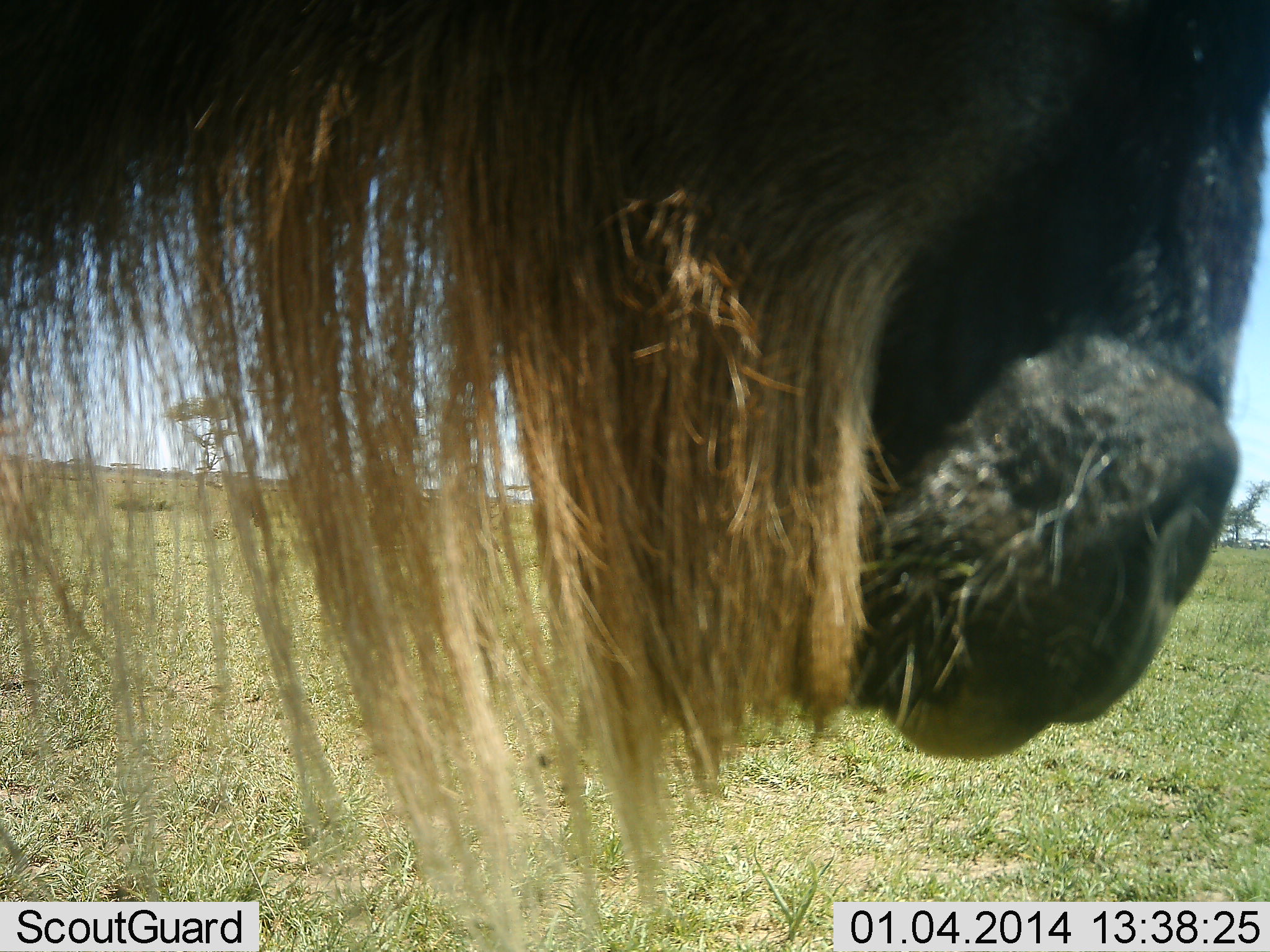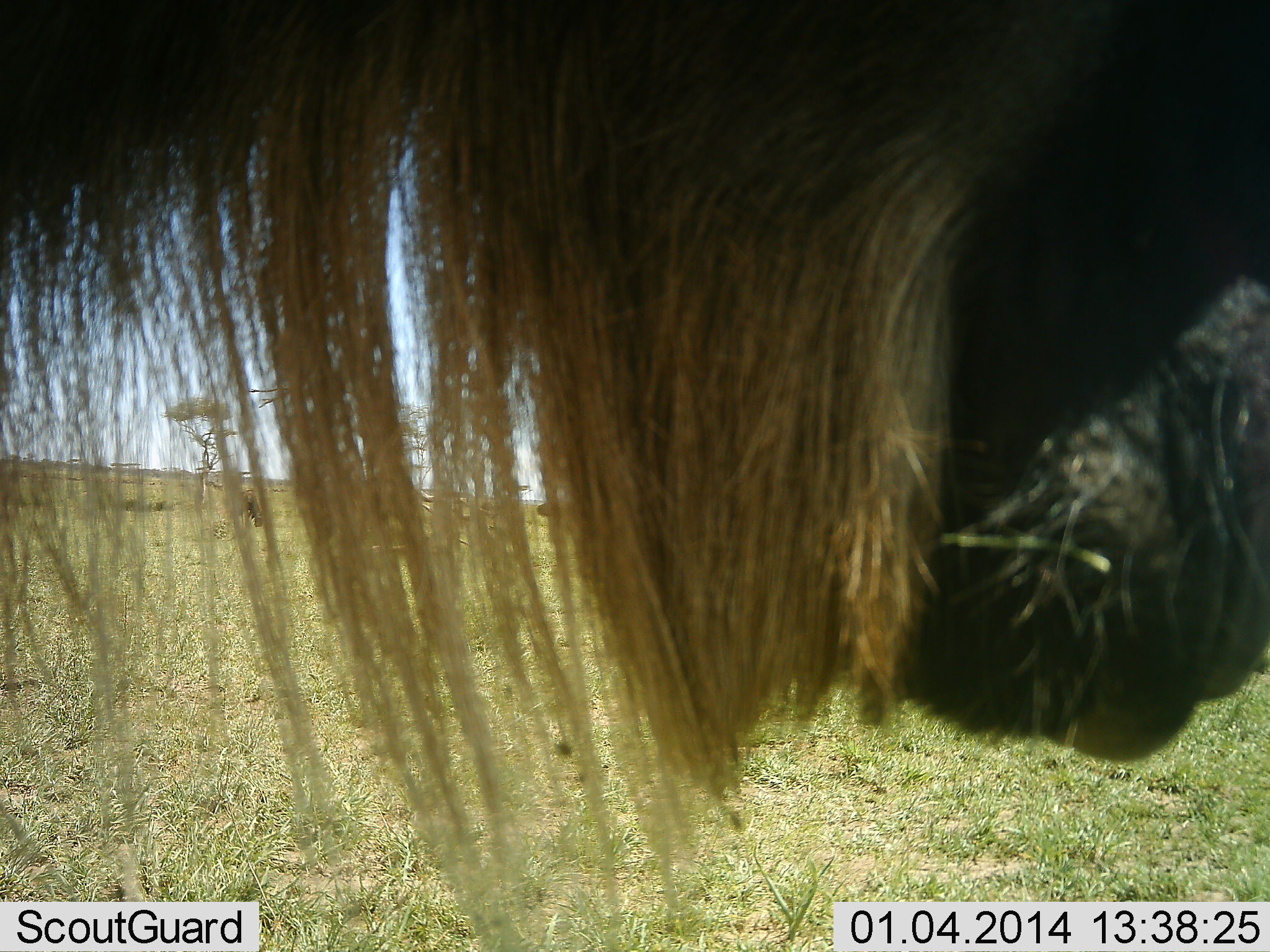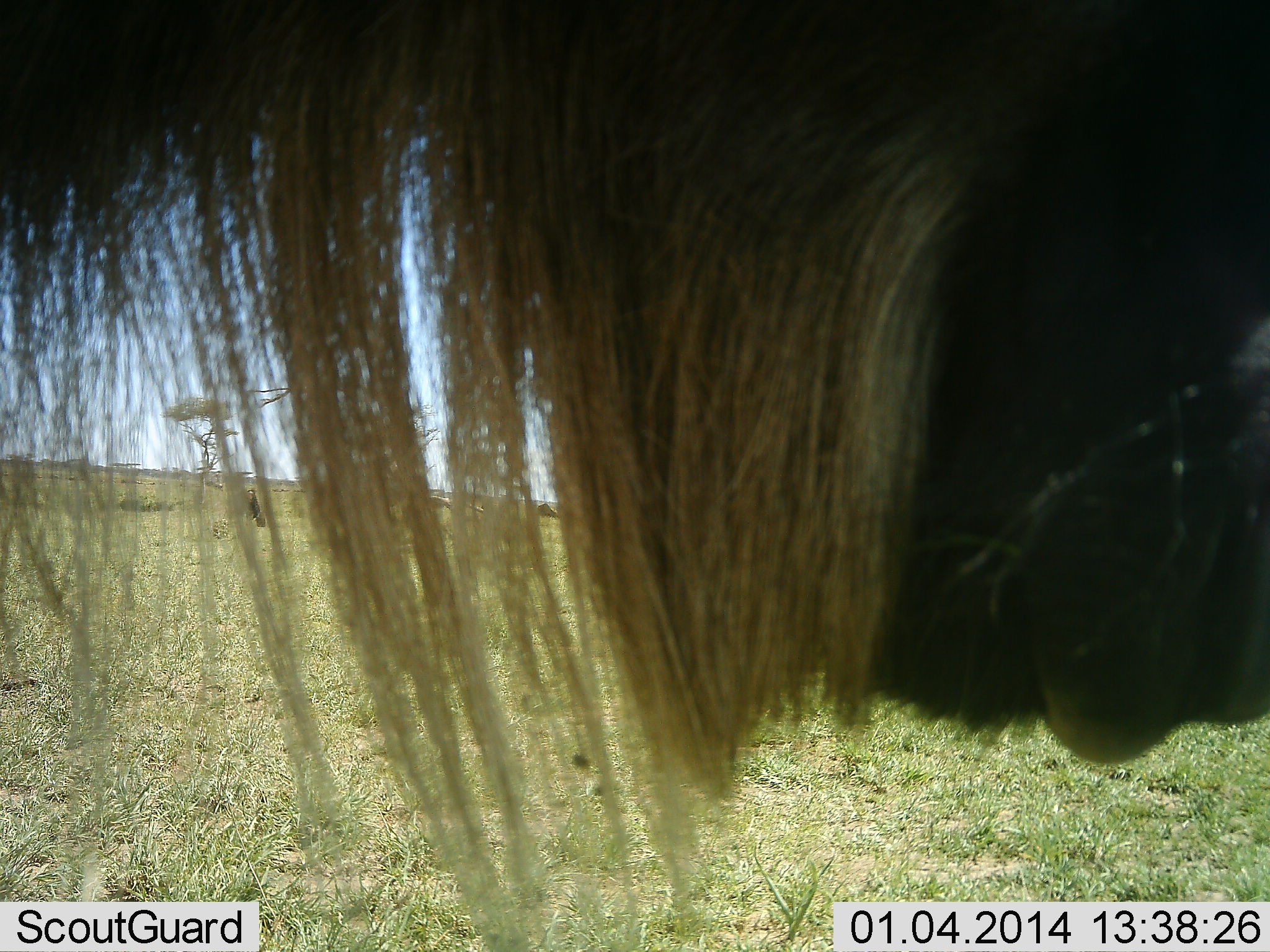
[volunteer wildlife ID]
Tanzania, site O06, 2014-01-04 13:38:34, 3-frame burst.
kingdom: Animalia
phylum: Chordata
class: Mammalia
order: Artiodactyla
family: Bovidae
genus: Connochaetes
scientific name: Connochaetes taurinus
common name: blue wildebeest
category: wildebeest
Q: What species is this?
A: Wildebeest (blue wildebeest) (Connochaetes taurinus).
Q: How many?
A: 1.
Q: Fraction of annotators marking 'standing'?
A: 90%.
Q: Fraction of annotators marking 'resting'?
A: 0%.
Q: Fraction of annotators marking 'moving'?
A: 0%.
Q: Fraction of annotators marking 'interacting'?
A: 0%.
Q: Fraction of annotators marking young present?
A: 0%.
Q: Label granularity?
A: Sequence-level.